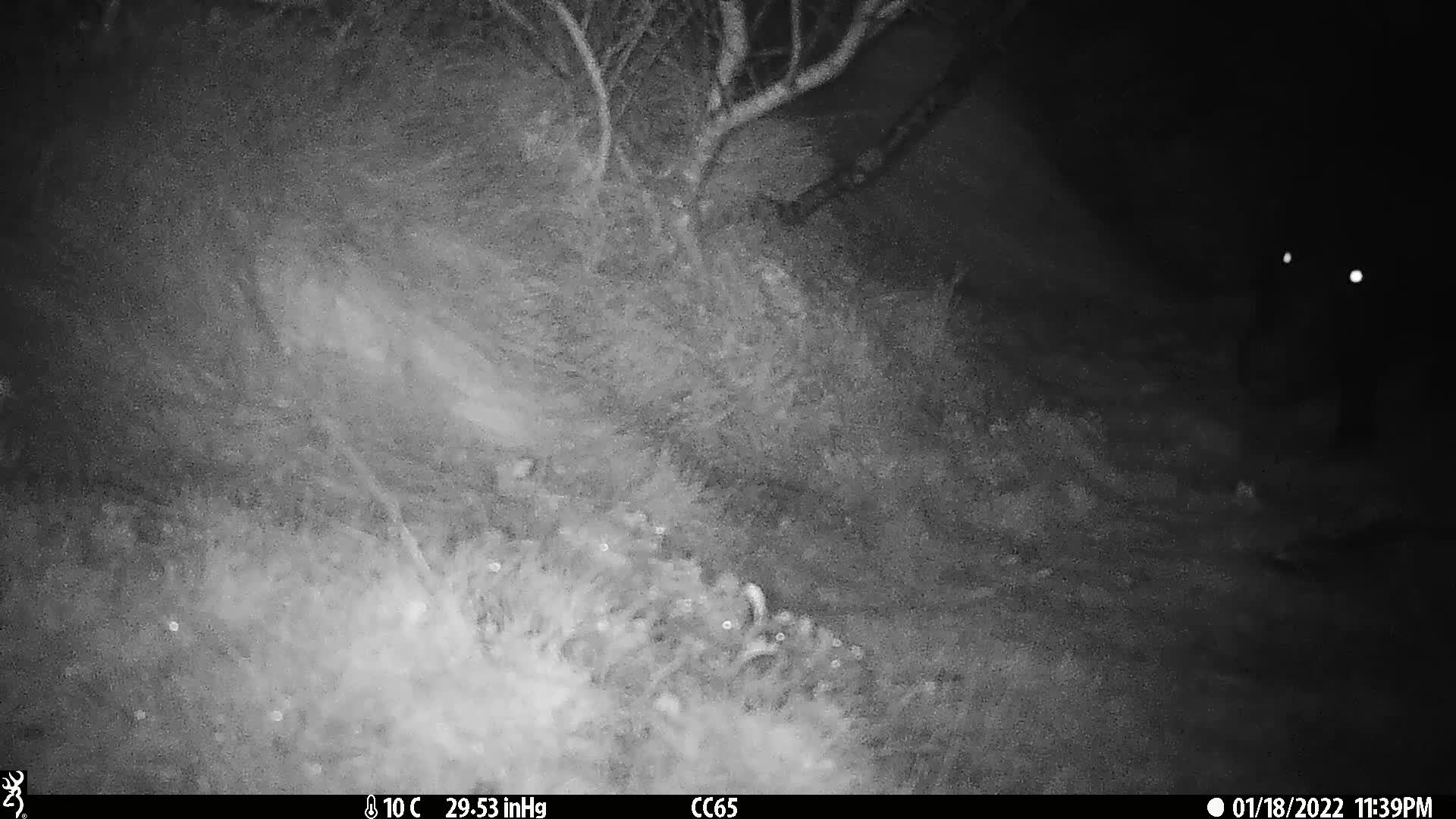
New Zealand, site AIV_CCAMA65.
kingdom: Animalia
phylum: Chordata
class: Mammalia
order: Artiodactyla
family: Suidae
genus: Sus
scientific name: Sus scrofa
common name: pig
Pig (Sus scrofa).